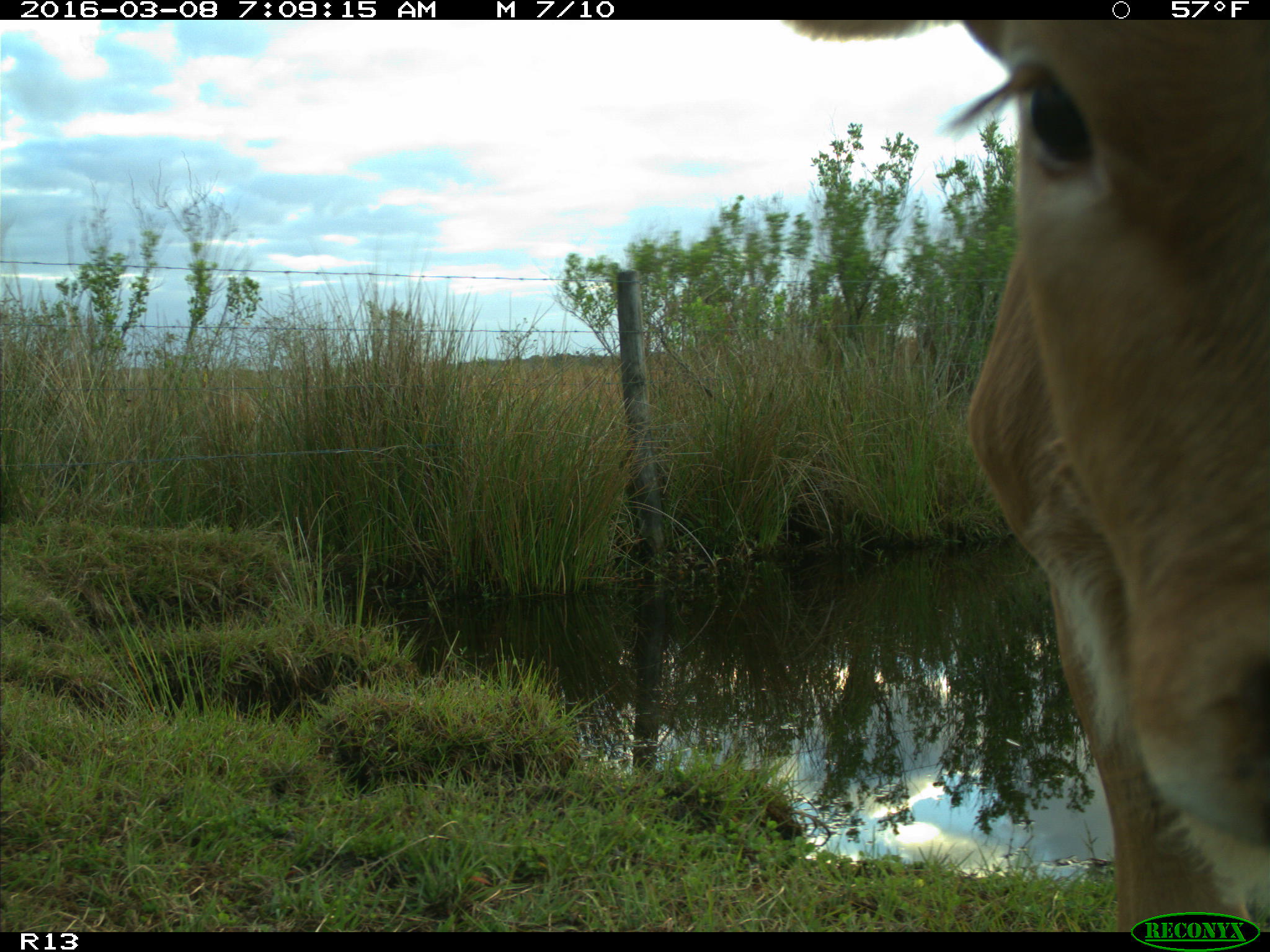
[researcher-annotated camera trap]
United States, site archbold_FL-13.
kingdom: Animalia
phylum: Chordata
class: Mammalia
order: Artiodactyla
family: Bovidae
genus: Bos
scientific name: Bos taurus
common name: domestic cow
Bos taurus (domestic cow).